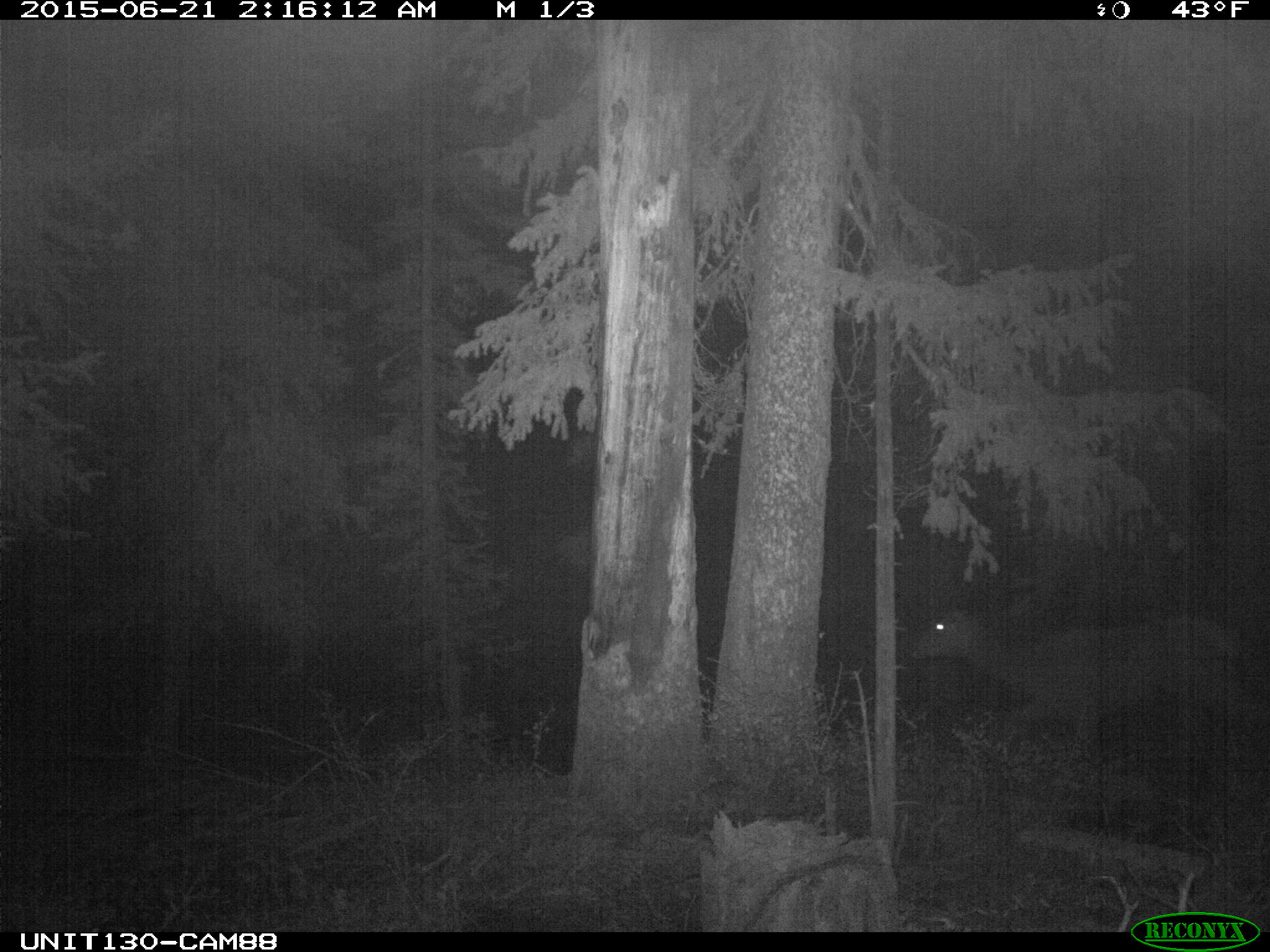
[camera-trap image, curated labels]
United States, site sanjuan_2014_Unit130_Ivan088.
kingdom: Animalia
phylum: Chordata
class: Mammalia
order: Artiodactyla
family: Cervidae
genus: Cervus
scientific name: Cervus elaphus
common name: red deer